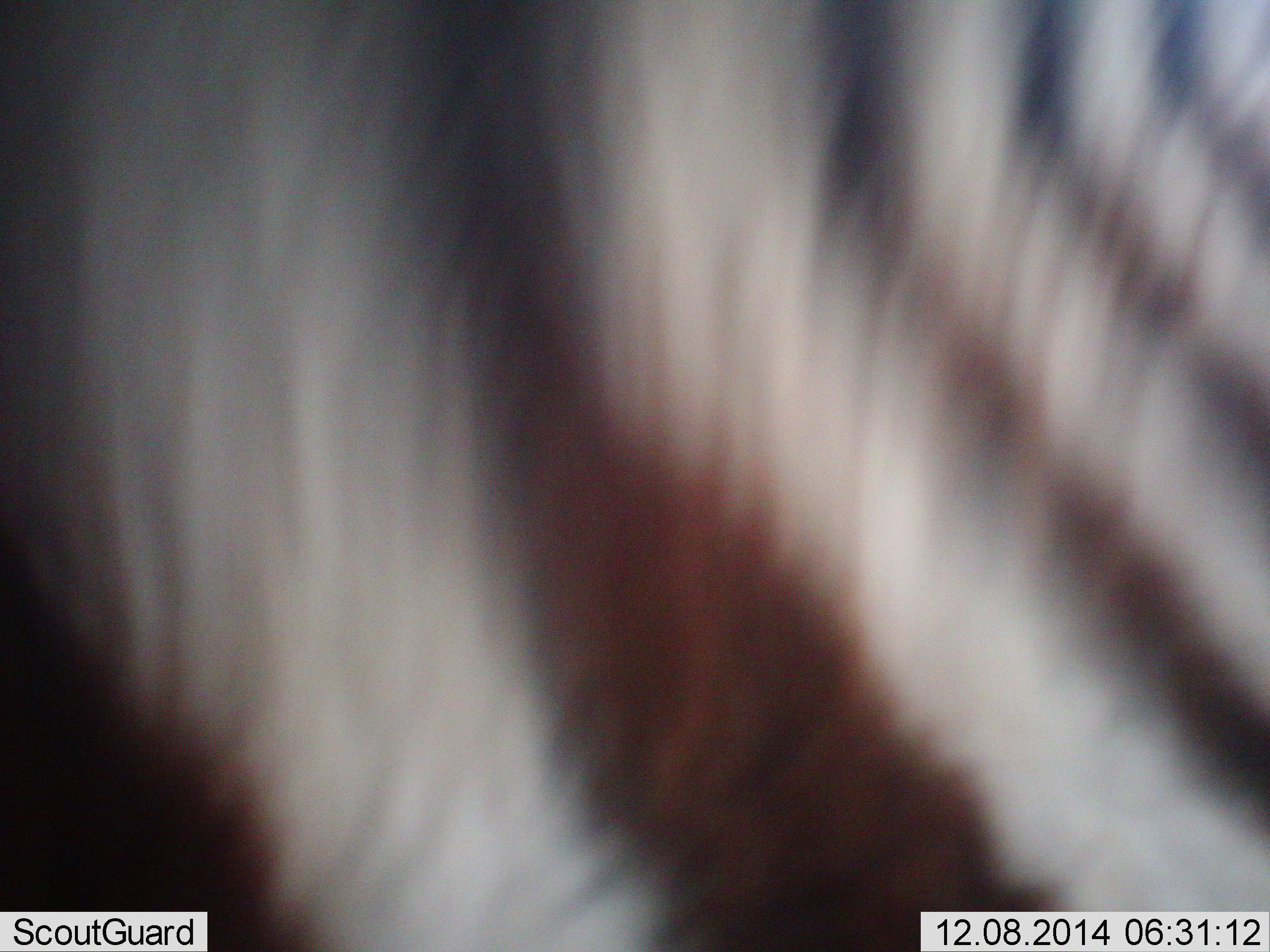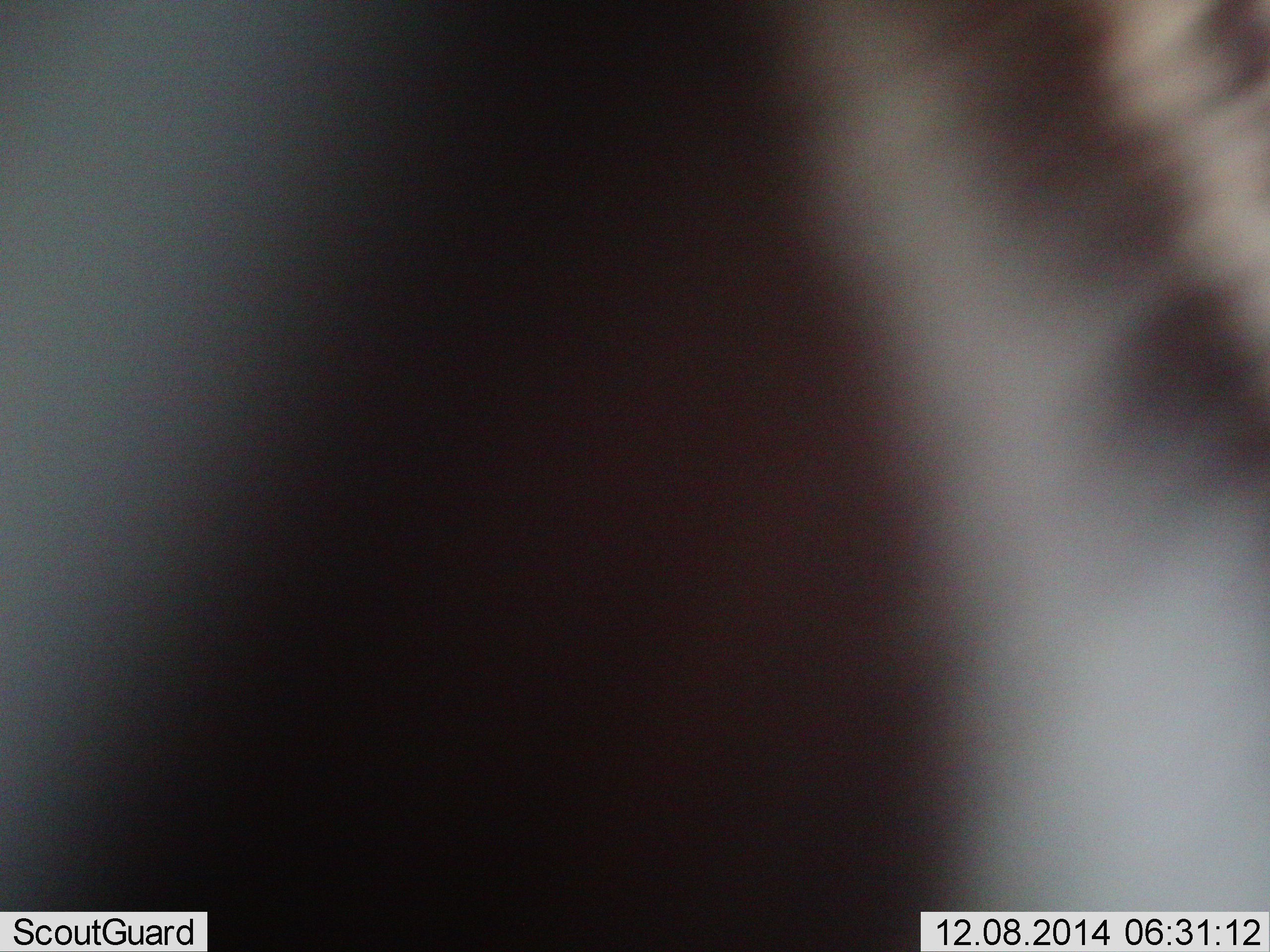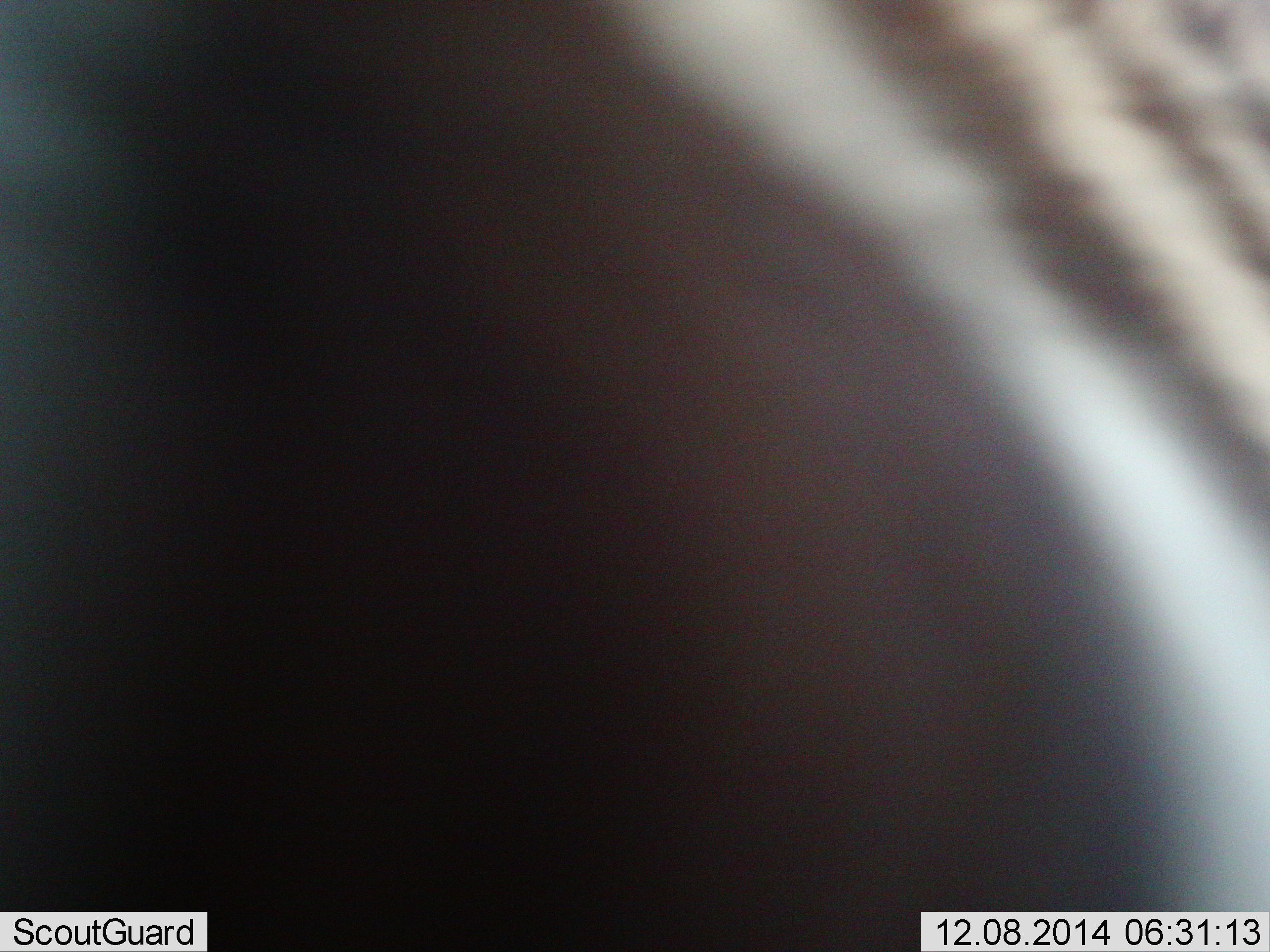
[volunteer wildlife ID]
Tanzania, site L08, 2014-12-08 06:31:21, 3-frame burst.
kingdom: Animalia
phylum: Chordata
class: Mammalia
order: Perissodactyla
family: Equidae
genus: Equus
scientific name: Equus quagga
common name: plains zebra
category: zebra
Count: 1.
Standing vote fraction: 60%.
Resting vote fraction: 0%.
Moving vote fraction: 40%.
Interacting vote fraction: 0%.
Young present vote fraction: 0%.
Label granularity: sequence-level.